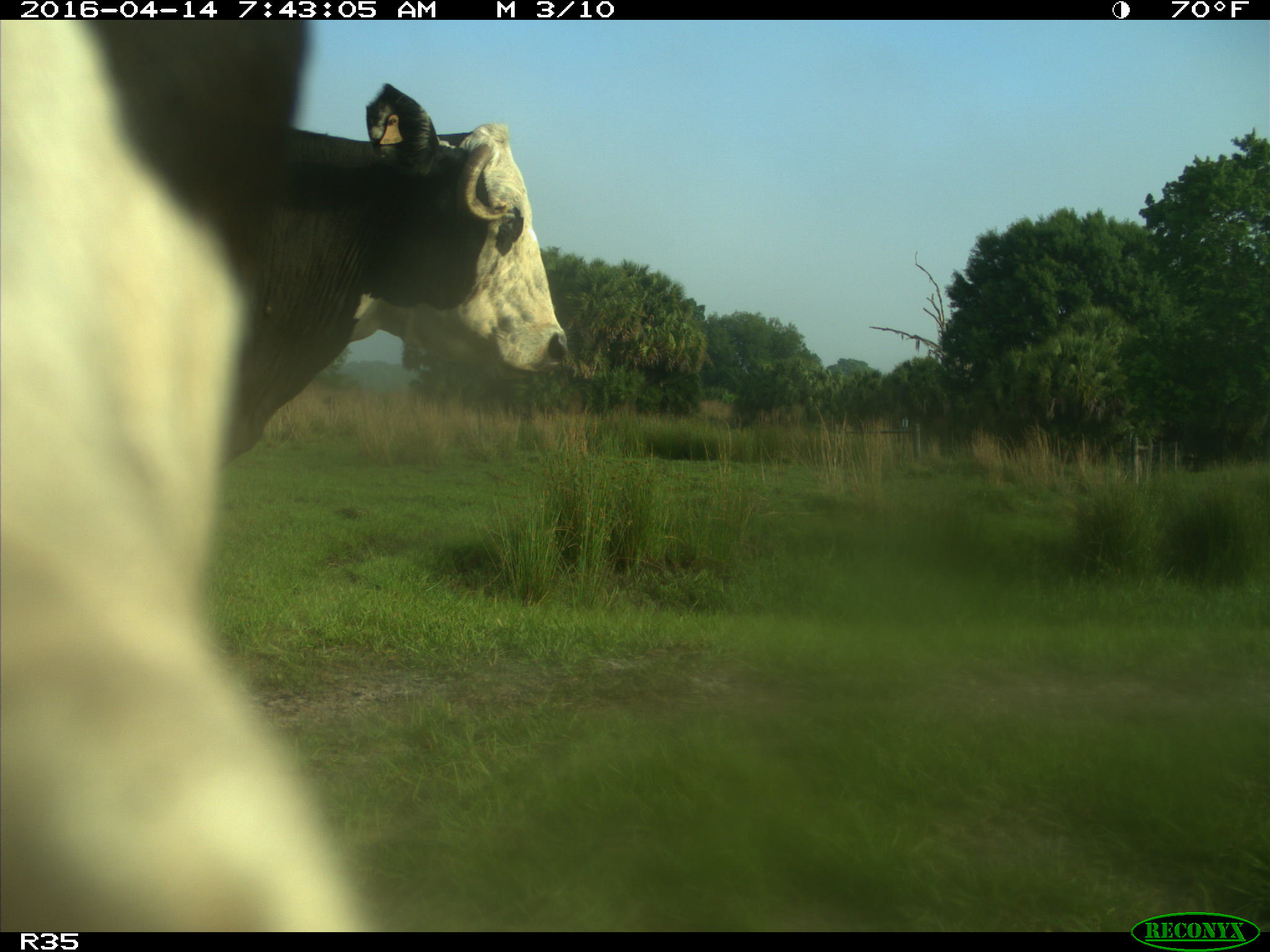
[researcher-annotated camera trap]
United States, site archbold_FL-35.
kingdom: Animalia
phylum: Chordata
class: Mammalia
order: Artiodactyla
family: Bovidae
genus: Bos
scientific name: Bos taurus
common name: domestic cow